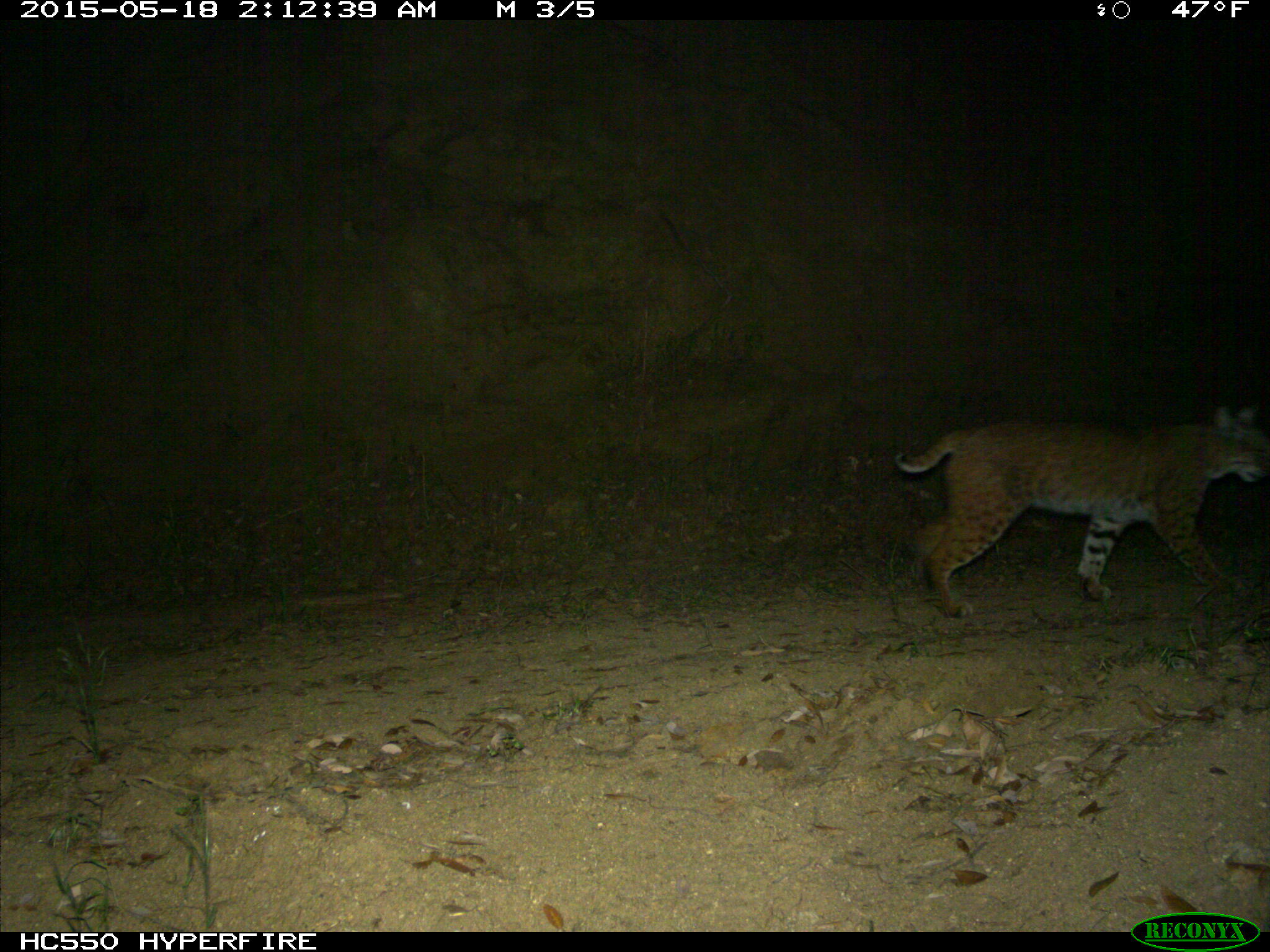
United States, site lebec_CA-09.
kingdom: Animalia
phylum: Chordata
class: Mammalia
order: Carnivora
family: Felidae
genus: Lynx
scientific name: Lynx rufus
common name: bobcat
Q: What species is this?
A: Lynx rufus (bobcat).